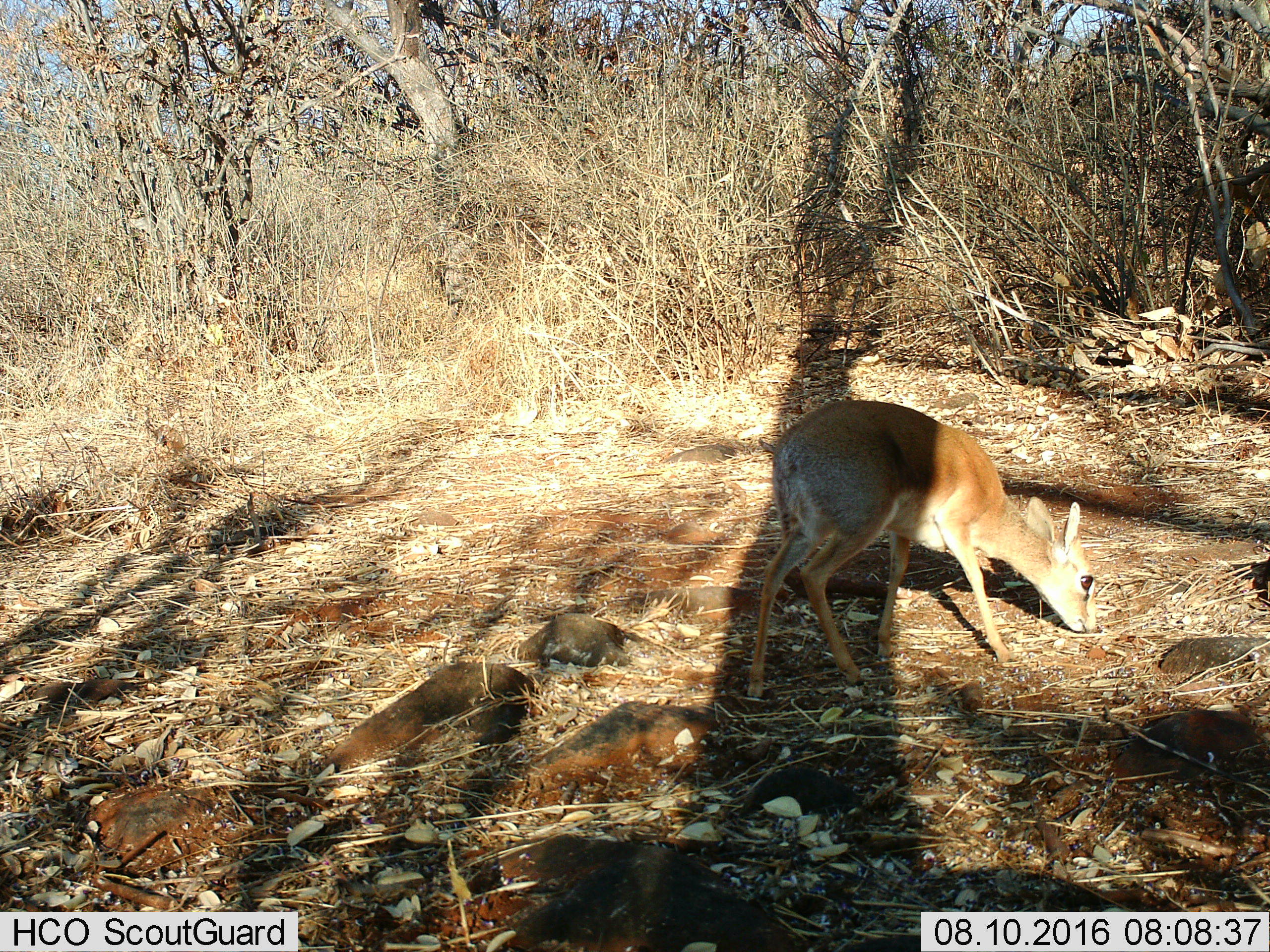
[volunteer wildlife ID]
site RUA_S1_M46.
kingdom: Animalia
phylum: Chordata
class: Mammalia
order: Artiodactyla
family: Bovidae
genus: Madoqua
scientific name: Madoqua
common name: dik-dik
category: dikdik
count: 1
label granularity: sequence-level